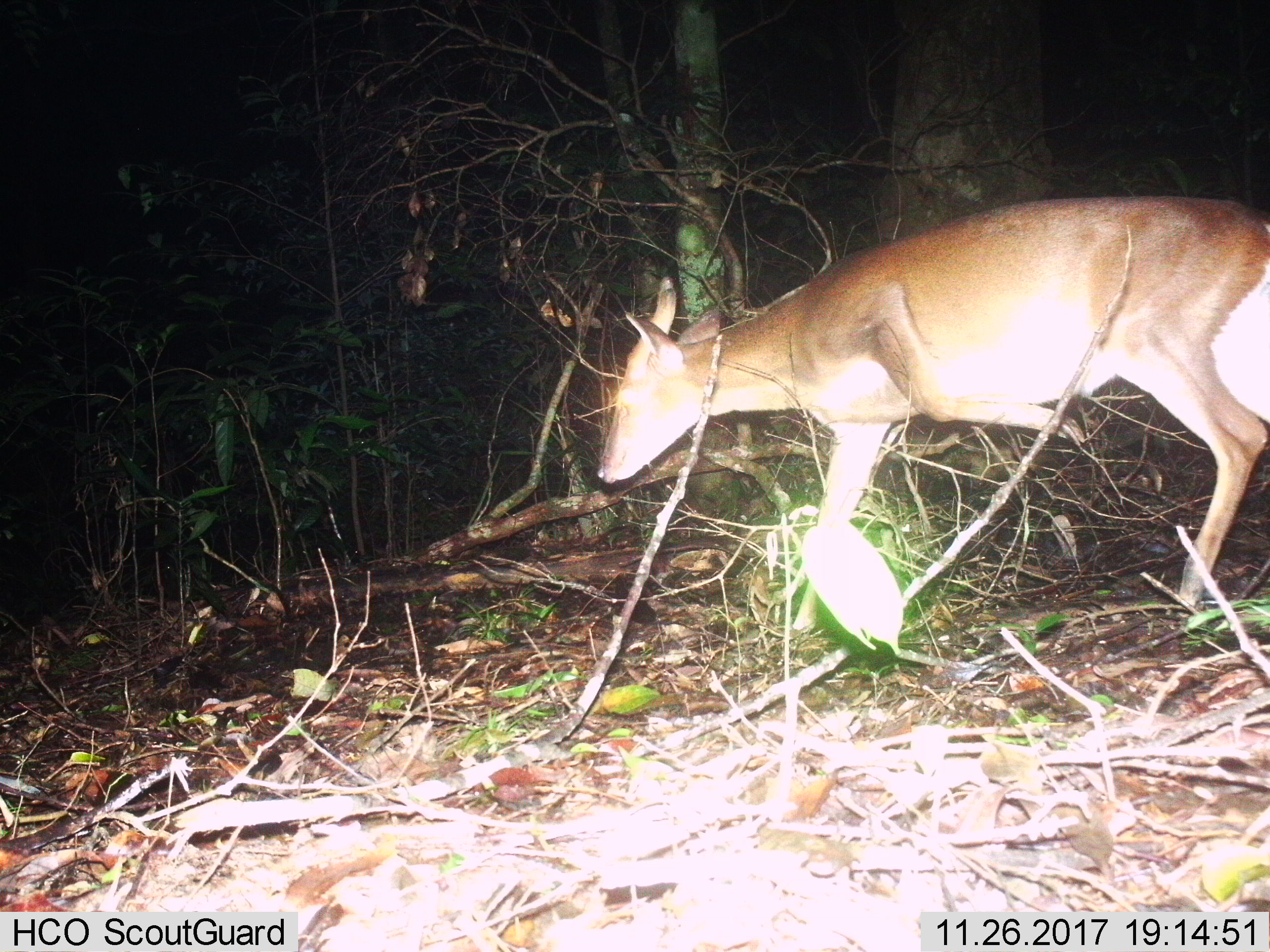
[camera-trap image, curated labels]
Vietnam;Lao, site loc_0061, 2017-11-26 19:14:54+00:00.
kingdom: Animalia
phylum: Chordata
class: Mammalia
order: Artiodactyla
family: Cervidae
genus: Muntiacus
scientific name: Muntiacus vuquangensis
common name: large-antlered muntjac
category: large antlered muntjac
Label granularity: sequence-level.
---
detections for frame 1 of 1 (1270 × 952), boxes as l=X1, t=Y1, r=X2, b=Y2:
large antlered muntjac: l=593, t=194, r=1270, b=632